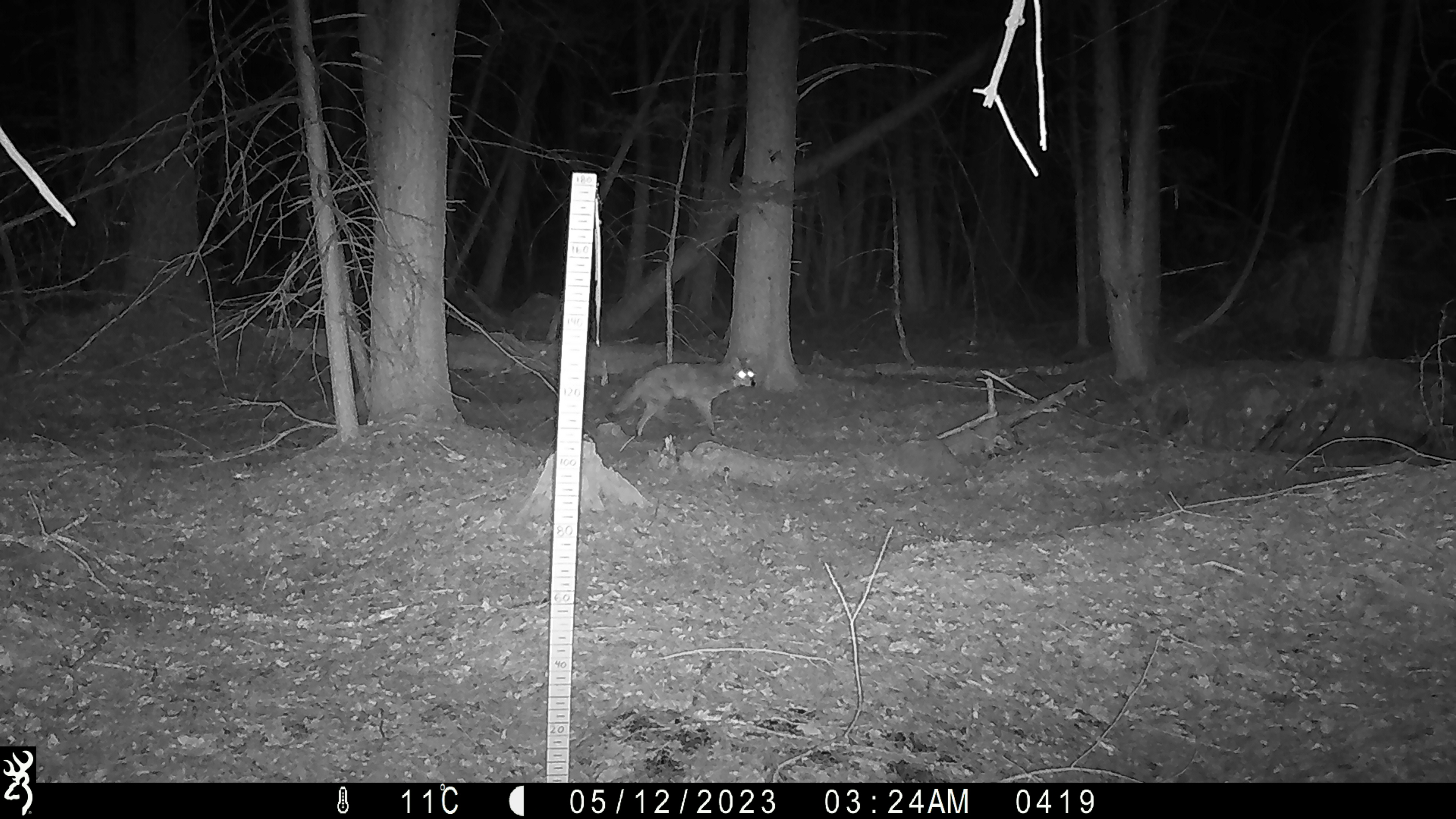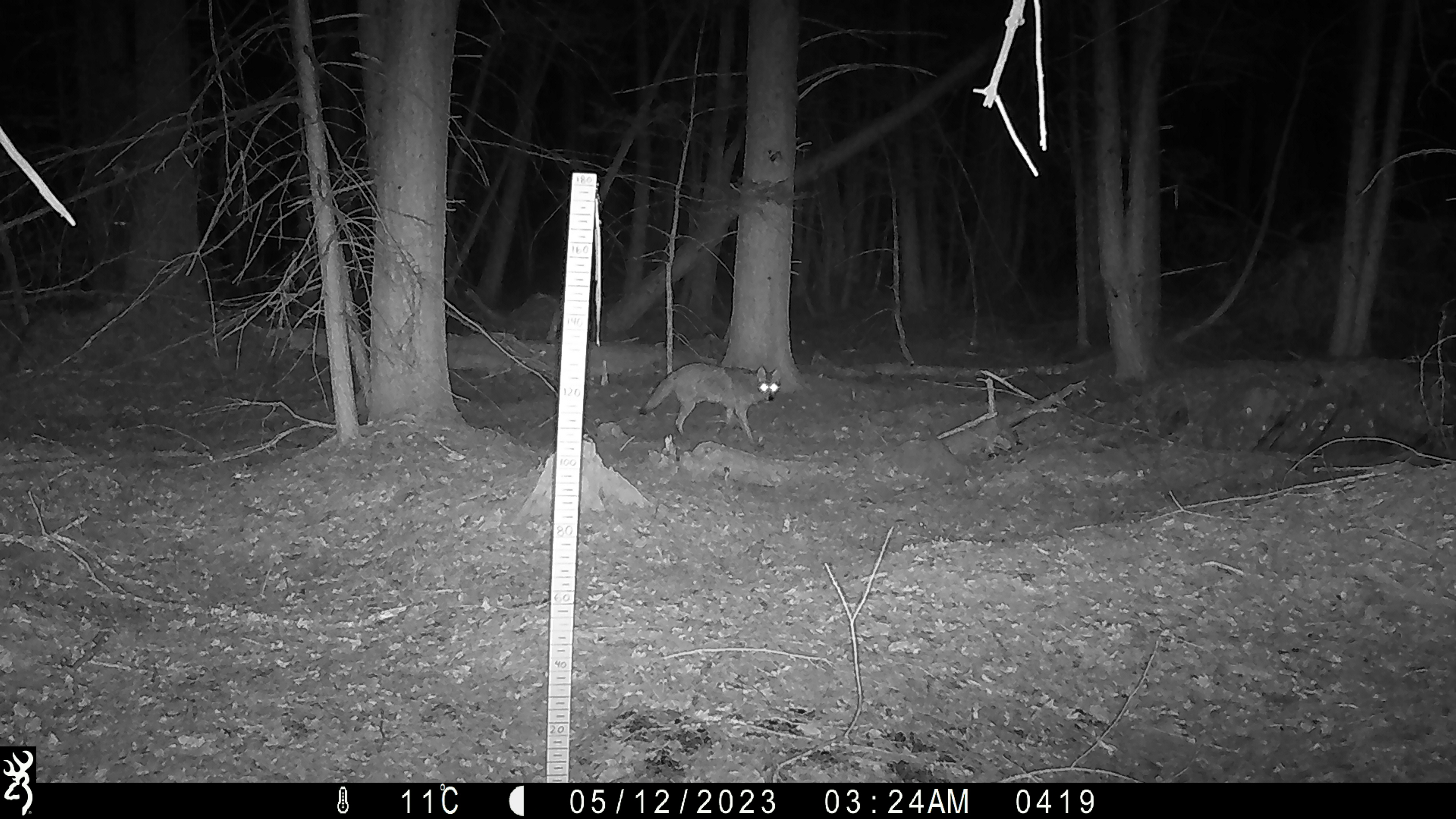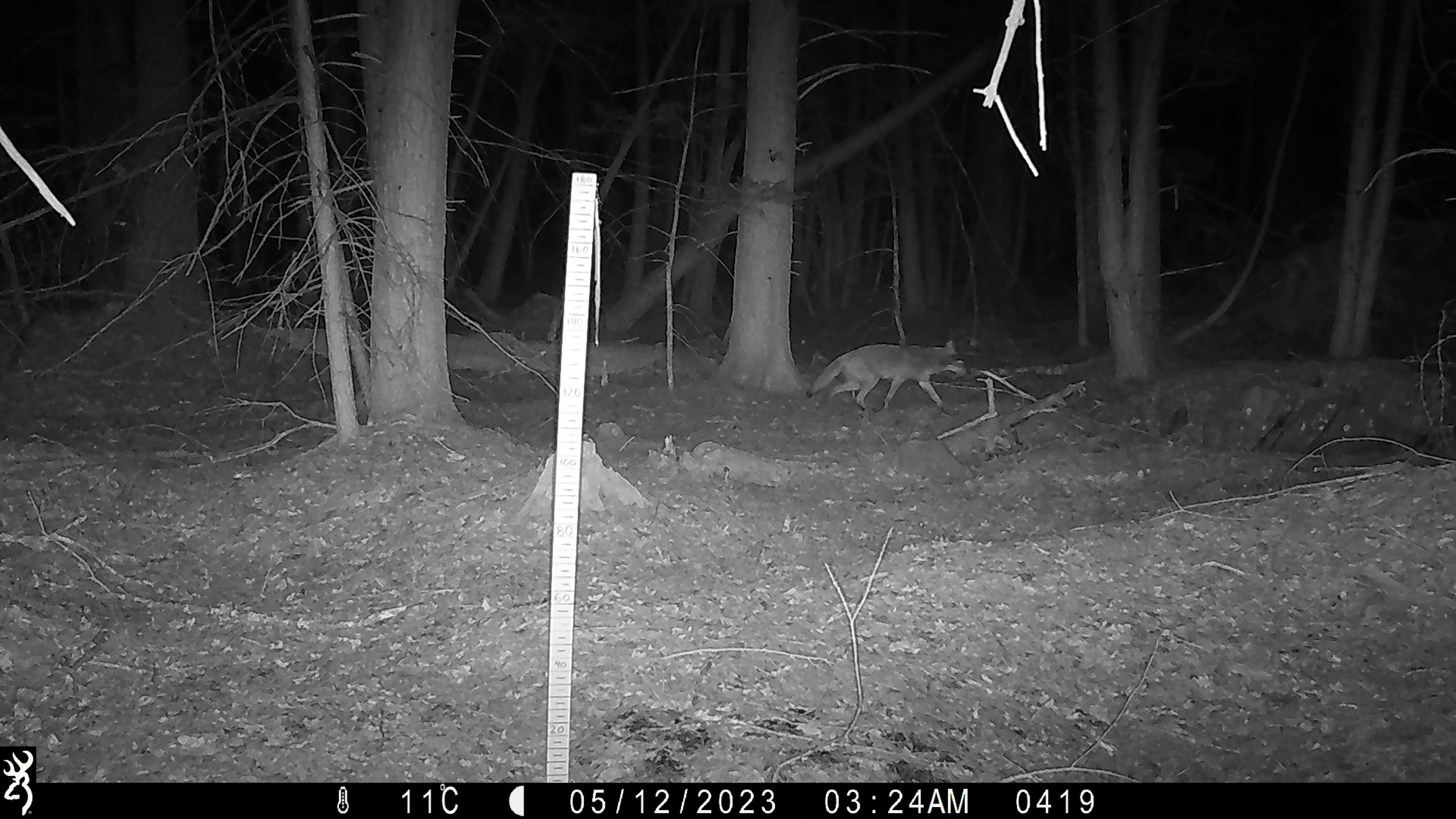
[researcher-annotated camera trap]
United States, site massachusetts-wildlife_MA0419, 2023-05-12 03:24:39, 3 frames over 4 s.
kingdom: Animalia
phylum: Chordata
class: Mammalia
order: Carnivora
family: Canidae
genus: Canis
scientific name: Canis latrans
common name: coyote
Coyote (Canis latrans).